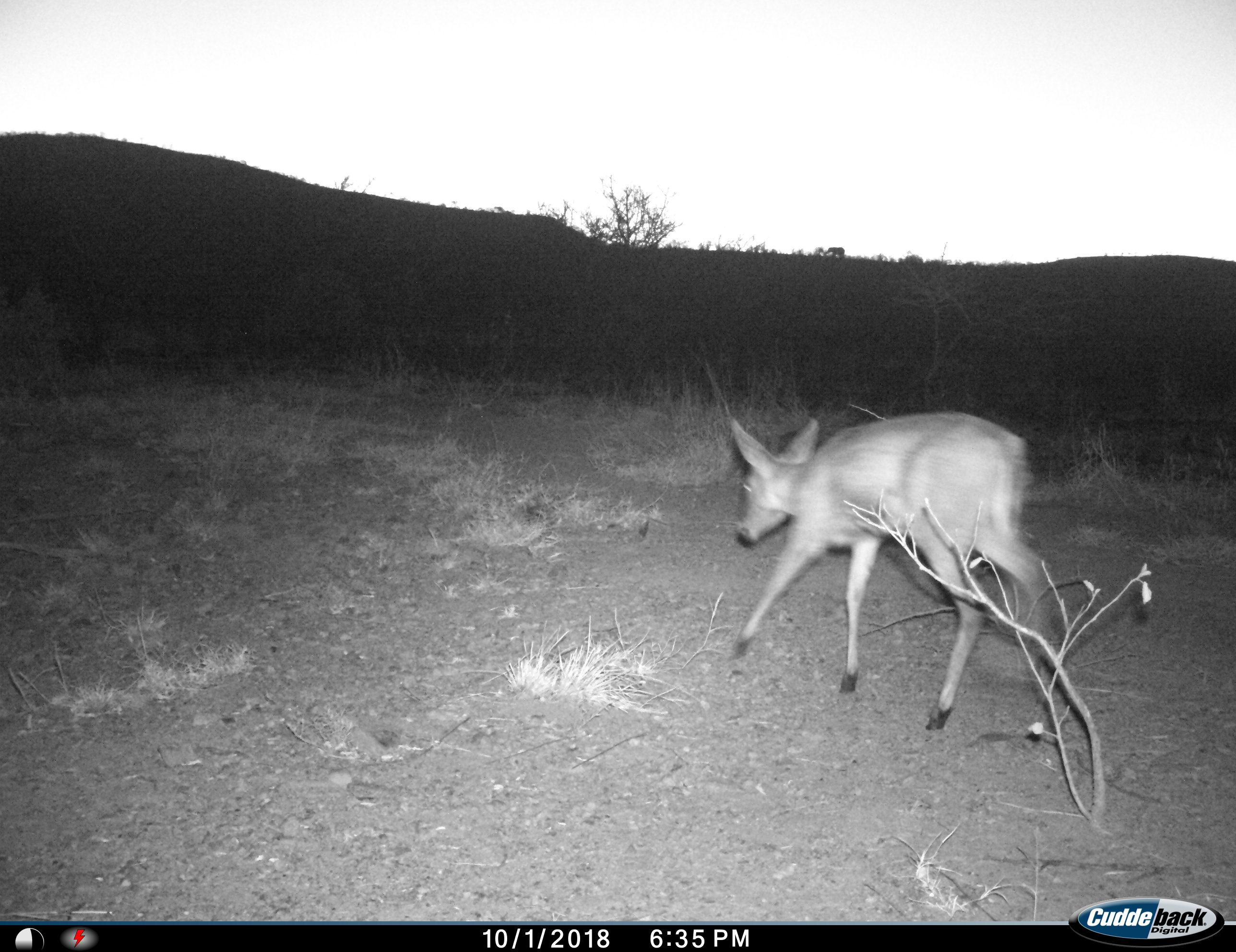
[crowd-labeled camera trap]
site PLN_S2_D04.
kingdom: Animalia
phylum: Chordata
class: Mammalia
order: Artiodactyla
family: Bovidae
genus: Aepyceros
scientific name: Aepyceros melampus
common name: impala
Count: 1.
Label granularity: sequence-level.